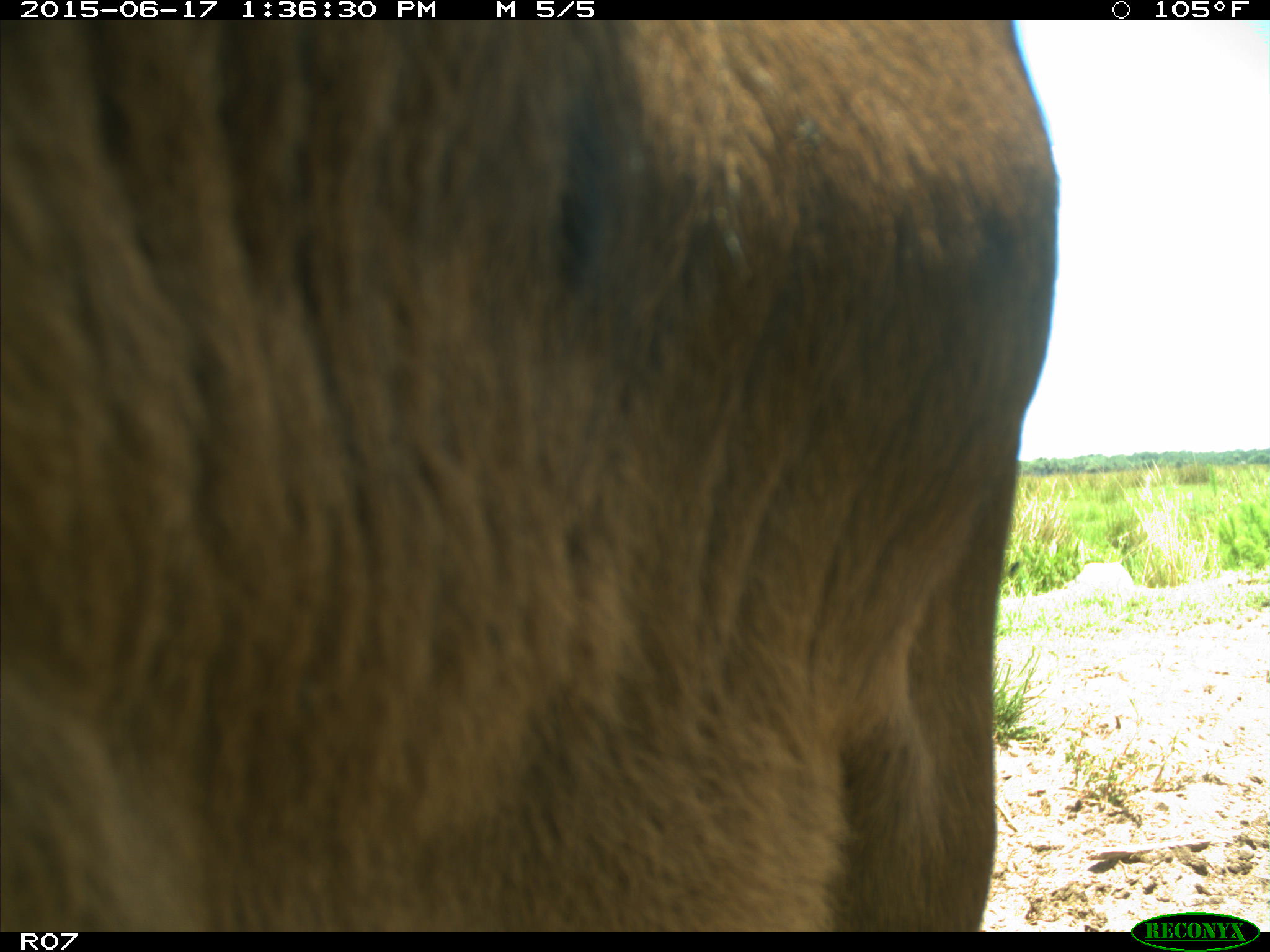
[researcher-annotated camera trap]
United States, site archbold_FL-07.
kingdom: Animalia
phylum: Chordata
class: Mammalia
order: Artiodactyla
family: Bovidae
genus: Bos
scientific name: Bos taurus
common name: domestic cow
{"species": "Bos taurus (domestic cow)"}